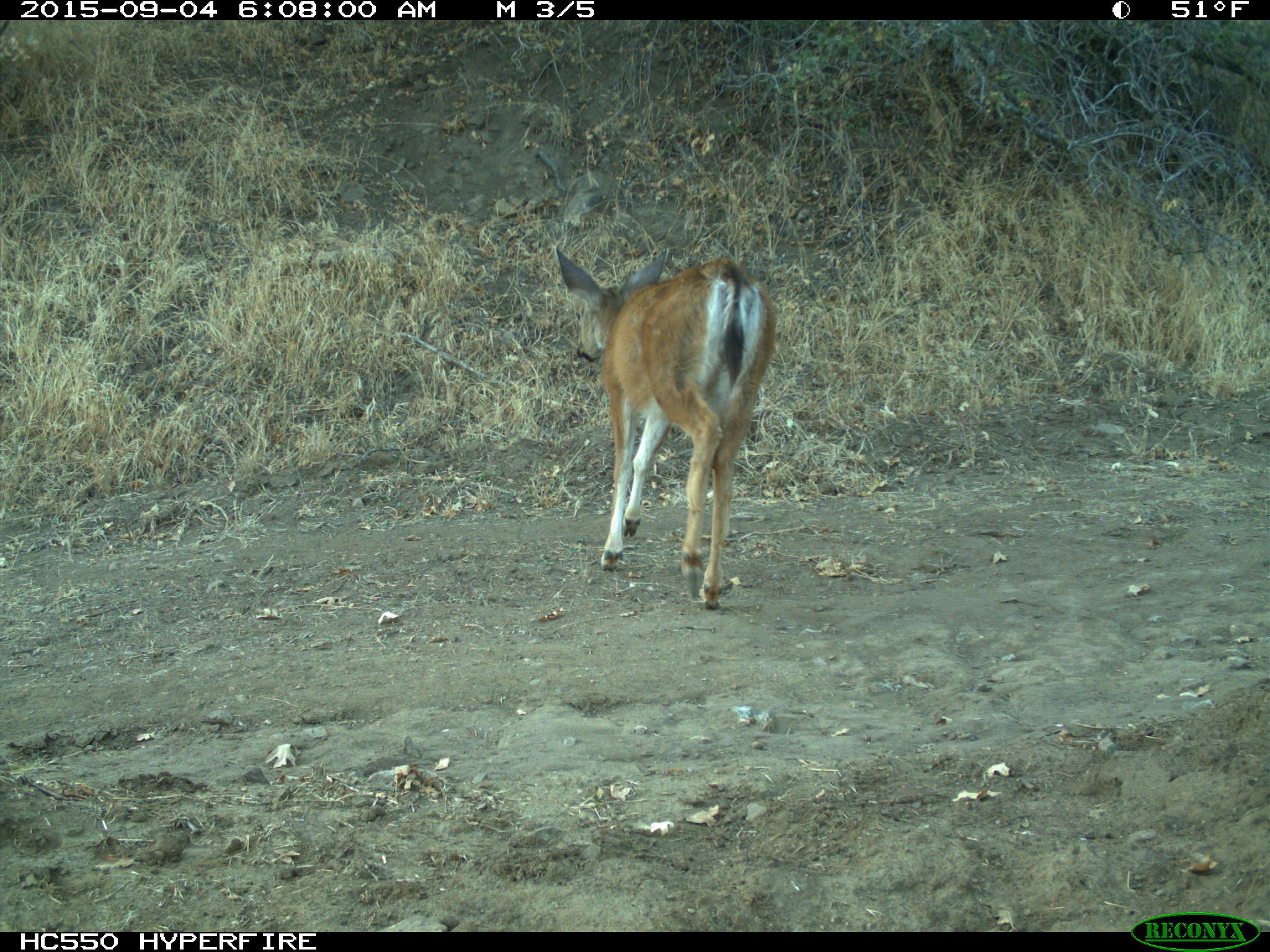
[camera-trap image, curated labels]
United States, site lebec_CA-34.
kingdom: Animalia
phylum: Chordata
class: Mammalia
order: Artiodactyla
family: Cervidae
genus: Odocoileus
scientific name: Odocoileus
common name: deer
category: unidentified deer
Unidentified deer (deer) (Odocoileus).